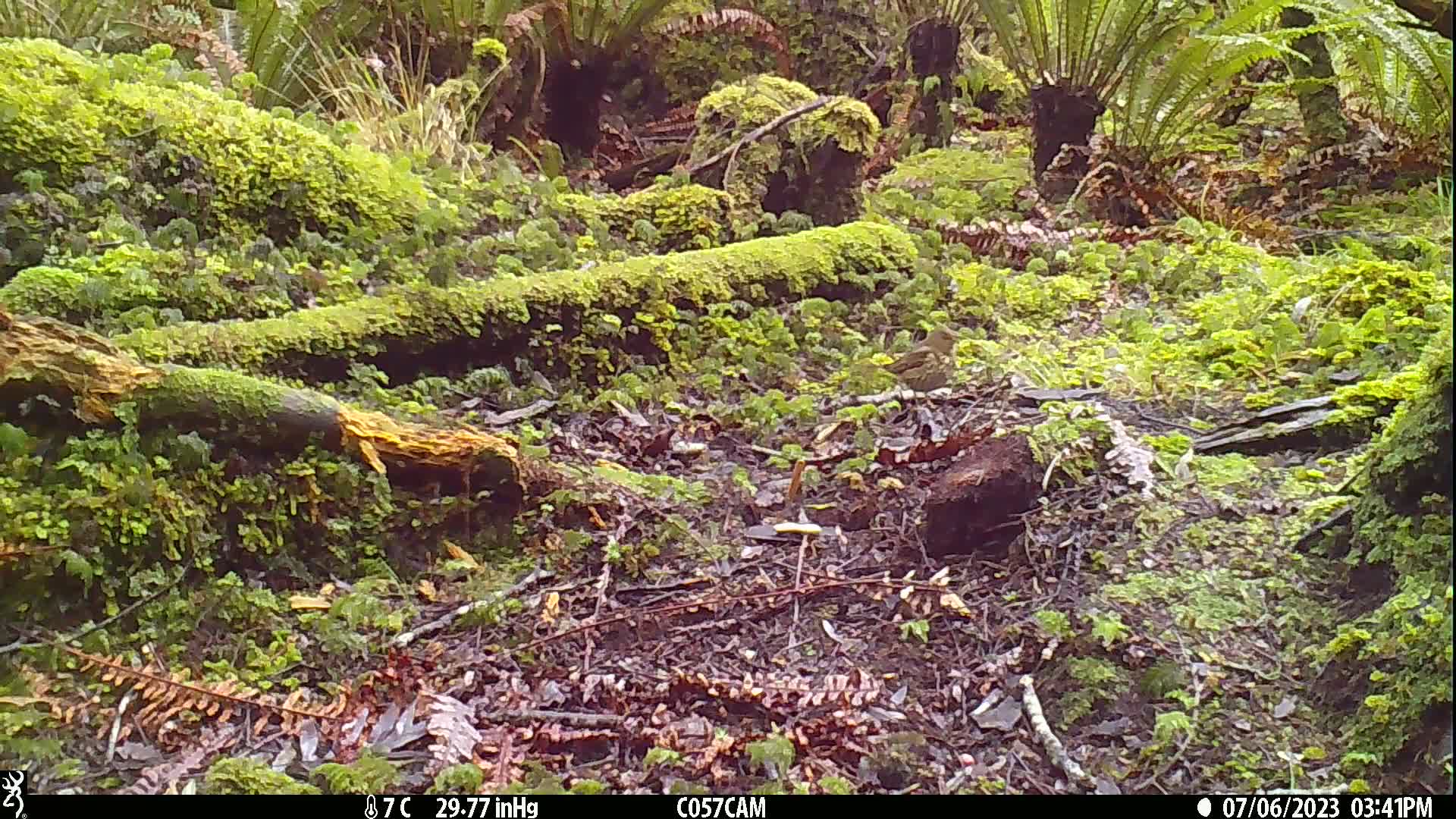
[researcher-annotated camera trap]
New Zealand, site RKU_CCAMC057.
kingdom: Animalia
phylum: Chordata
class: Aves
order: Passeriformes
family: Turdidae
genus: Turdus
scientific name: Turdus philomelos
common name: song thrush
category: thrush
Thrush (song thrush) (Turdus philomelos).